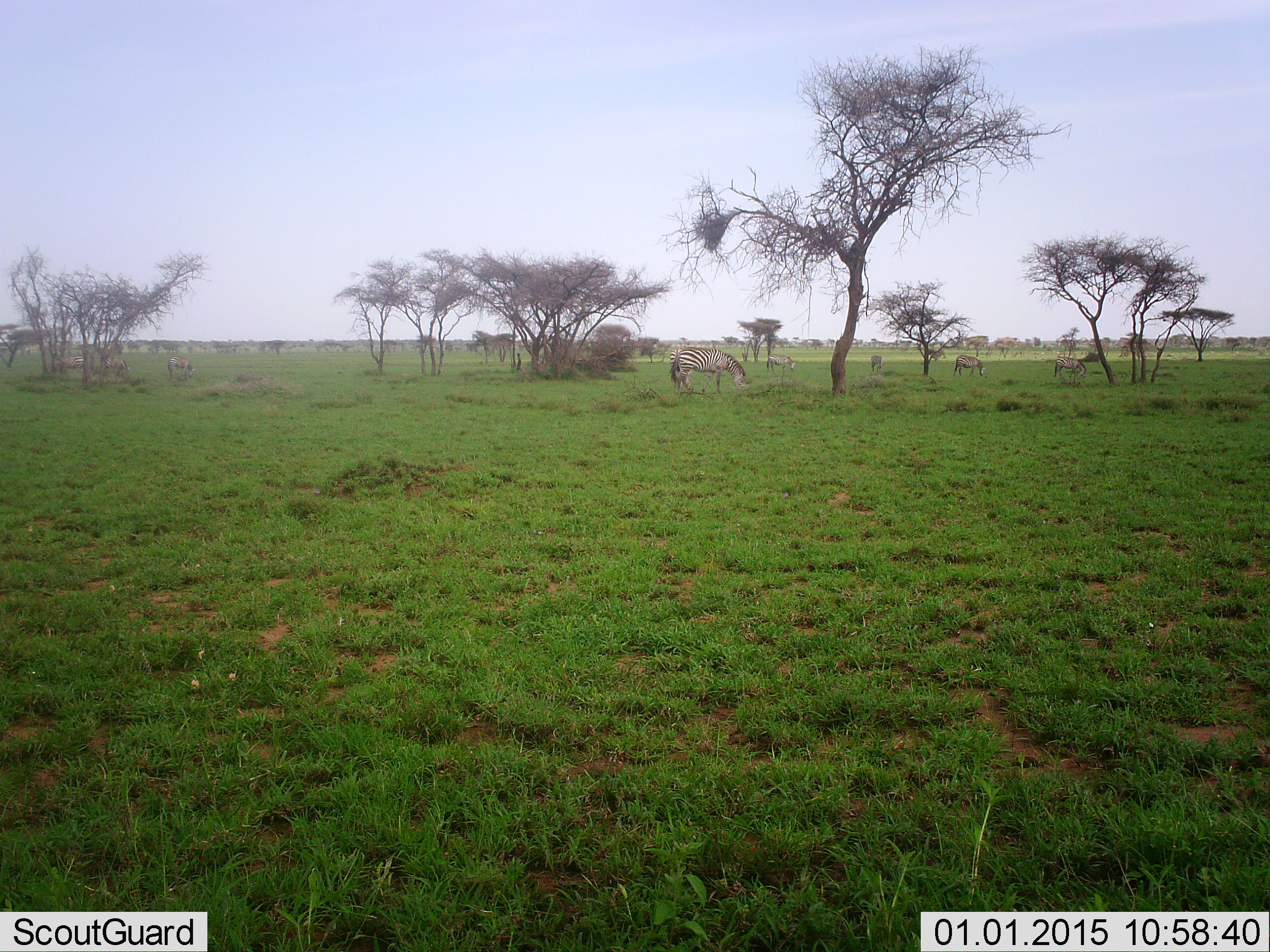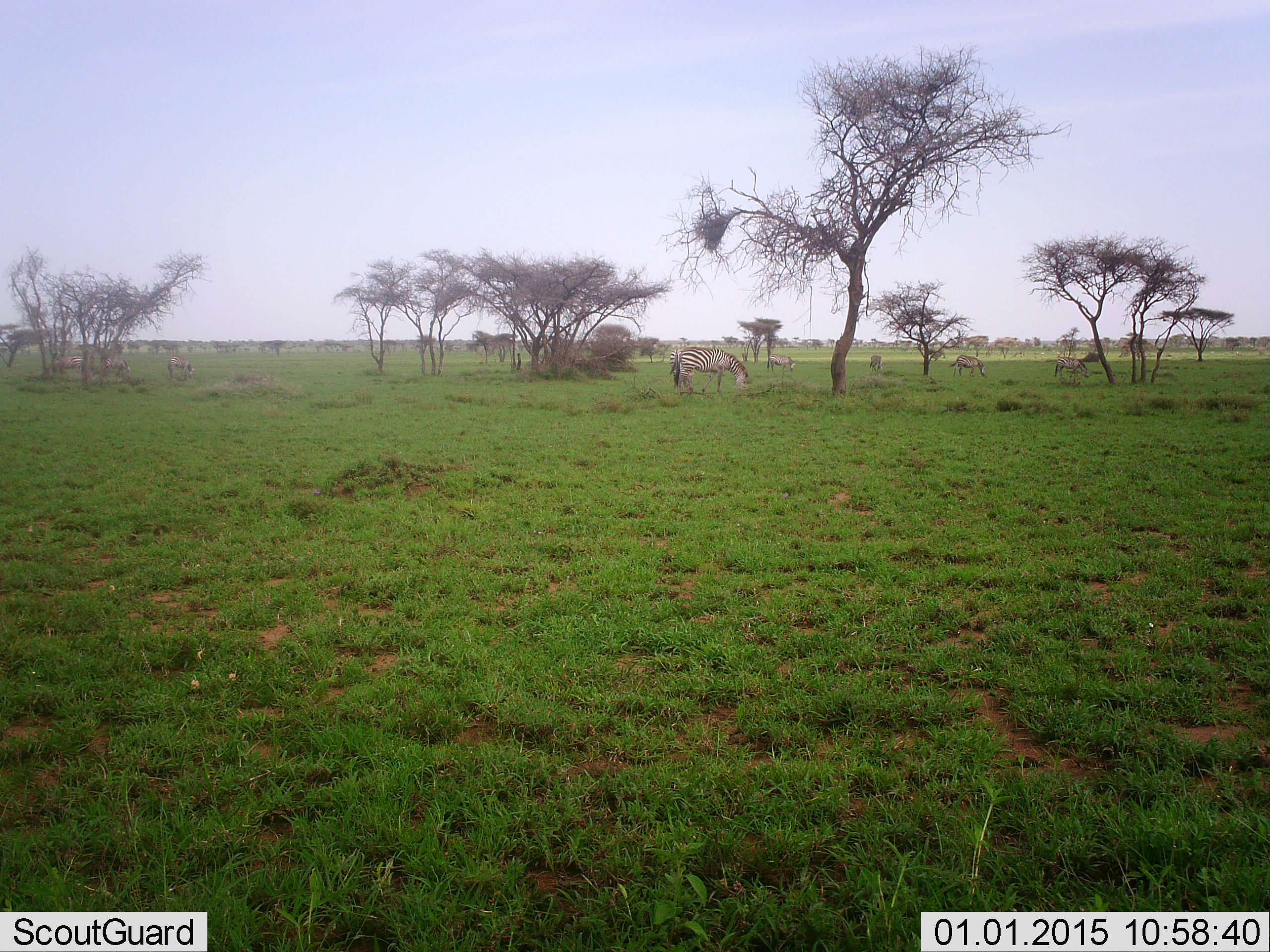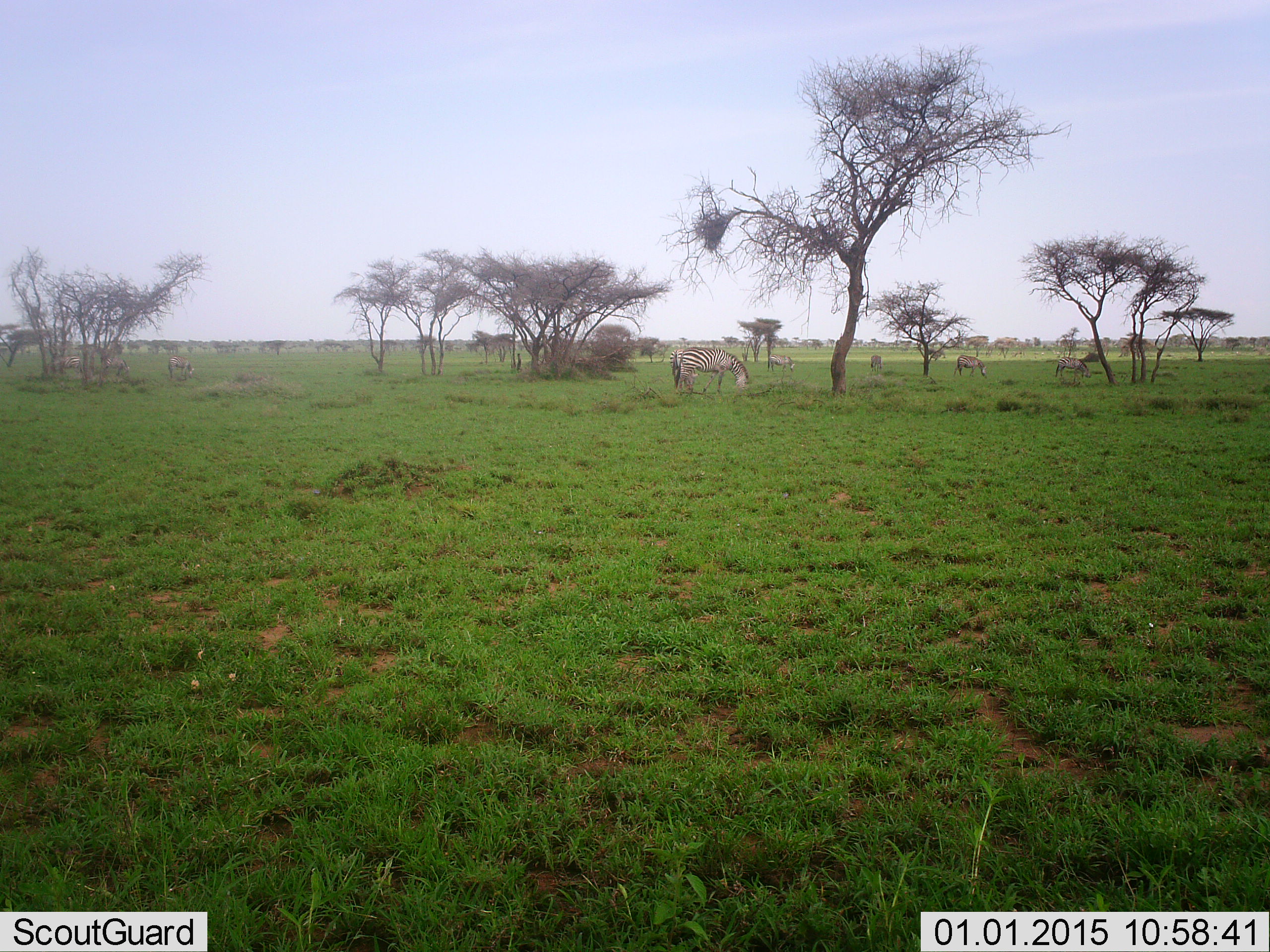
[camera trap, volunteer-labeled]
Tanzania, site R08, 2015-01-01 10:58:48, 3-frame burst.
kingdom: Animalia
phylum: Chordata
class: Mammalia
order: Perissodactyla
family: Equidae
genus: Equus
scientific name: Equus quagga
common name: plains zebra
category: zebra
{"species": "zebra (plains zebra) (Equus quagga)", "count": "7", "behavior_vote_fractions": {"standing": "45%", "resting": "0%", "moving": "18%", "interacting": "0%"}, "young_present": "0%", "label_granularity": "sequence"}